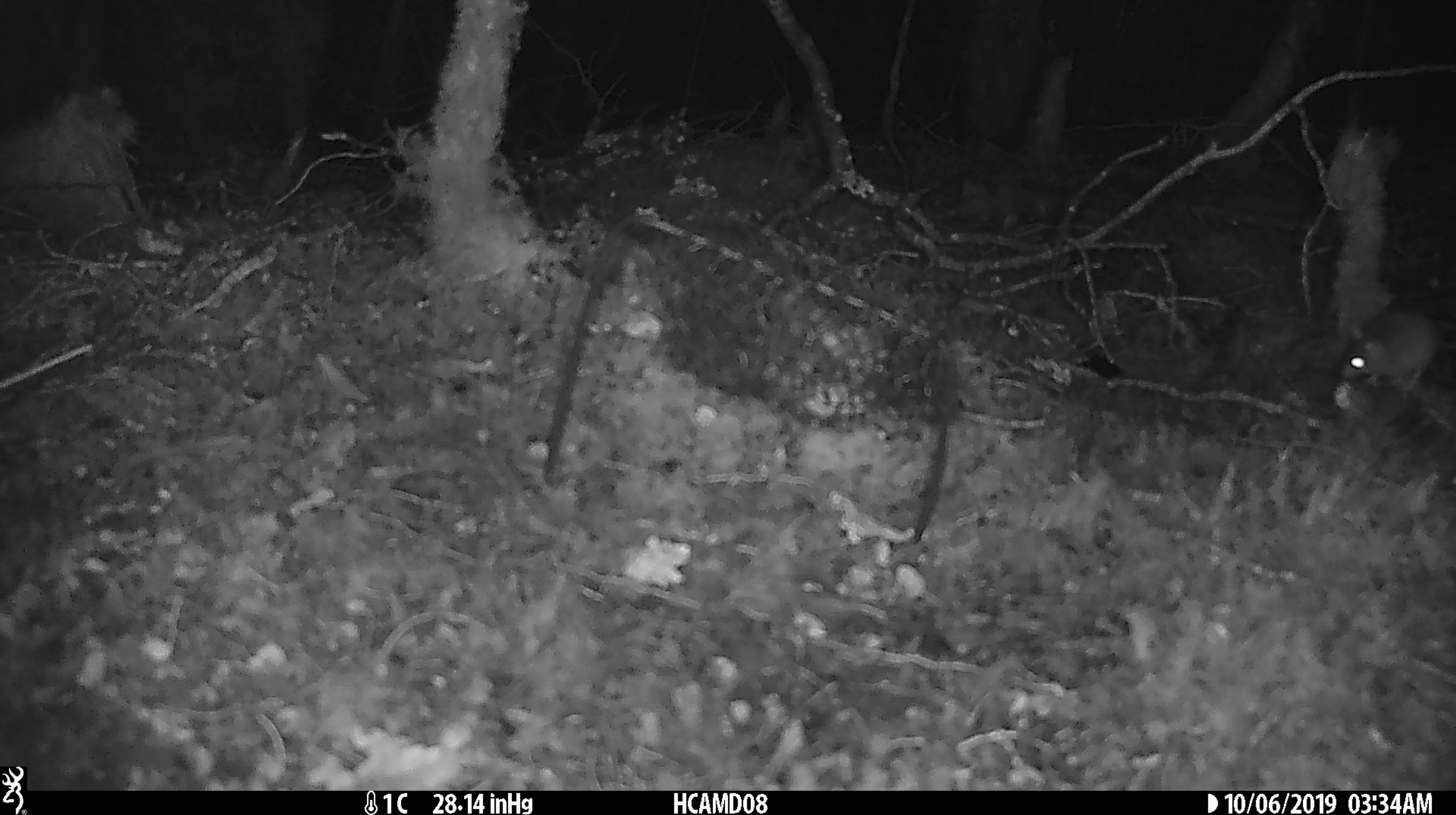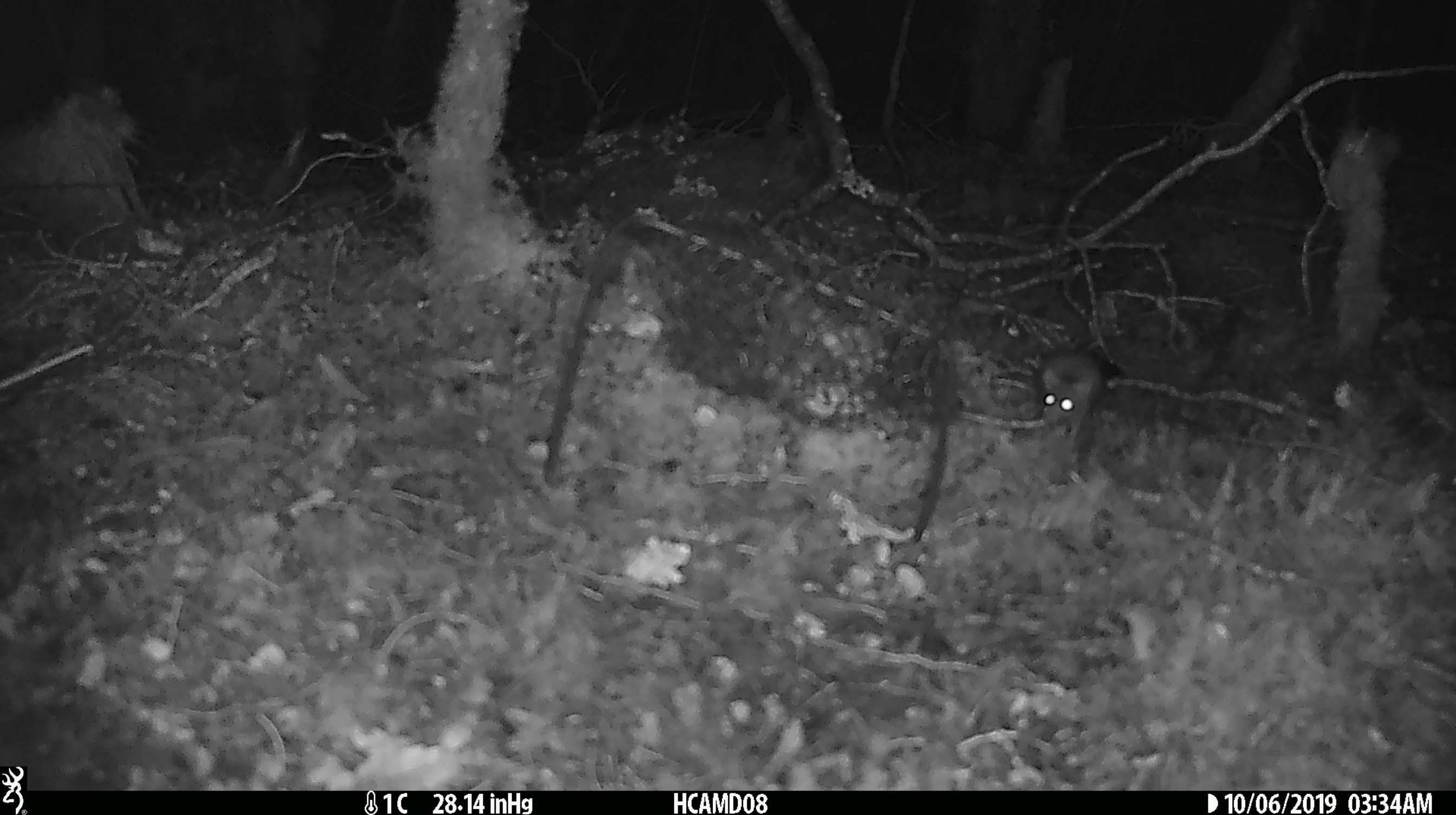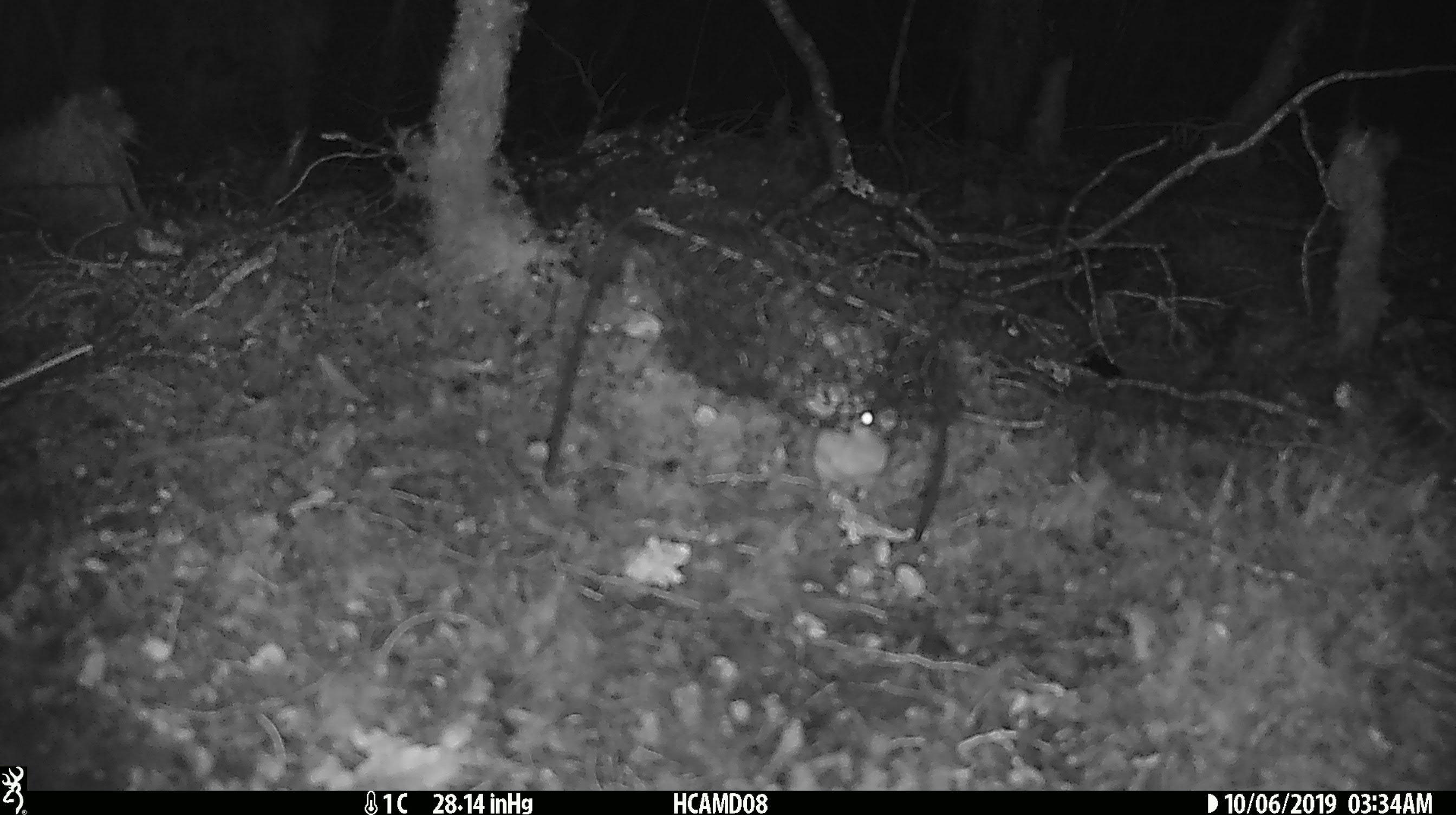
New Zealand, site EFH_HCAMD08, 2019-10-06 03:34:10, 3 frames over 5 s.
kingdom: Animalia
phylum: Chordata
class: Mammalia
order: Rodentia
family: Muridae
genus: Mus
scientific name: Mus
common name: mouse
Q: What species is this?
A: Mouse (Mus).